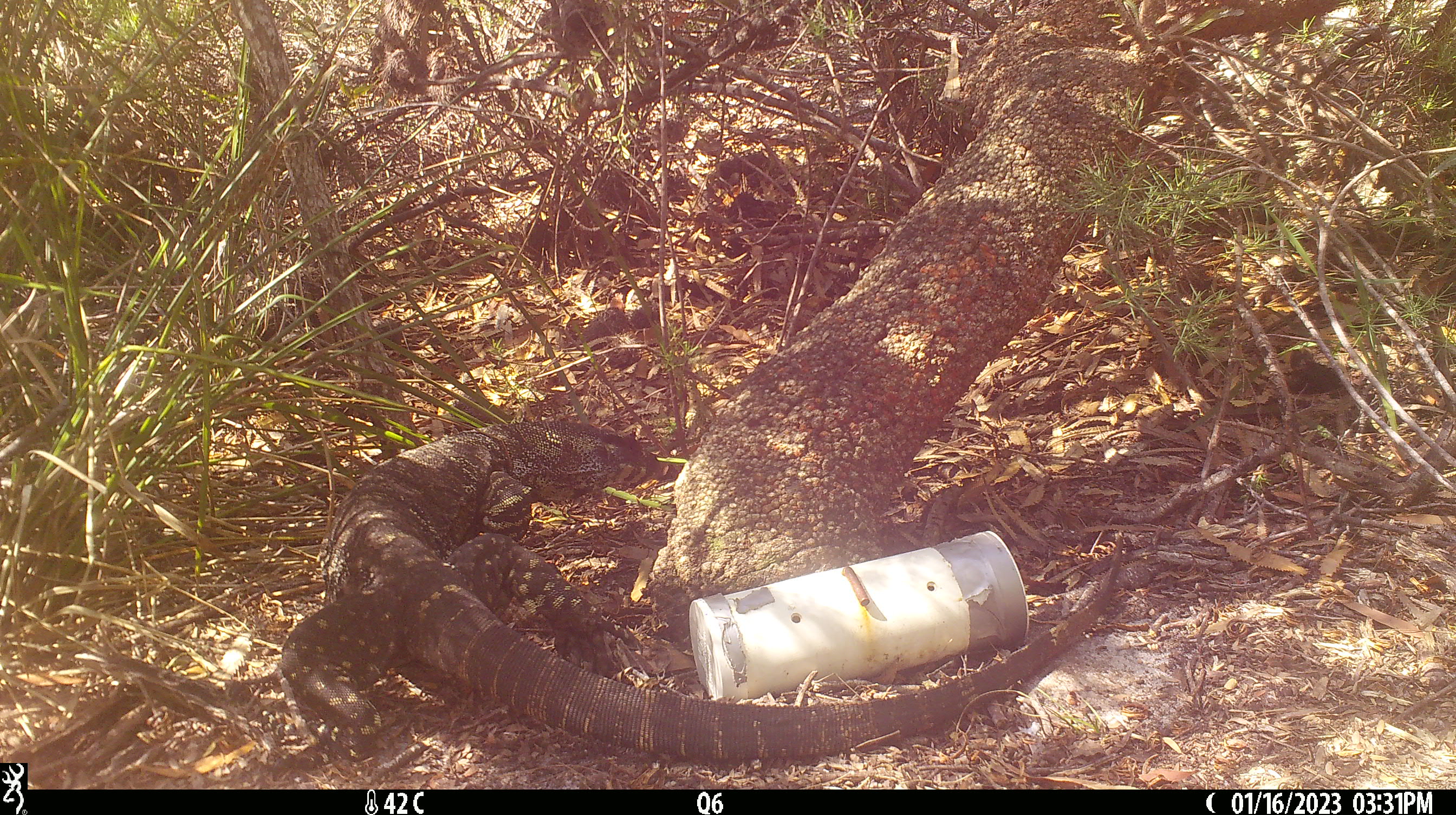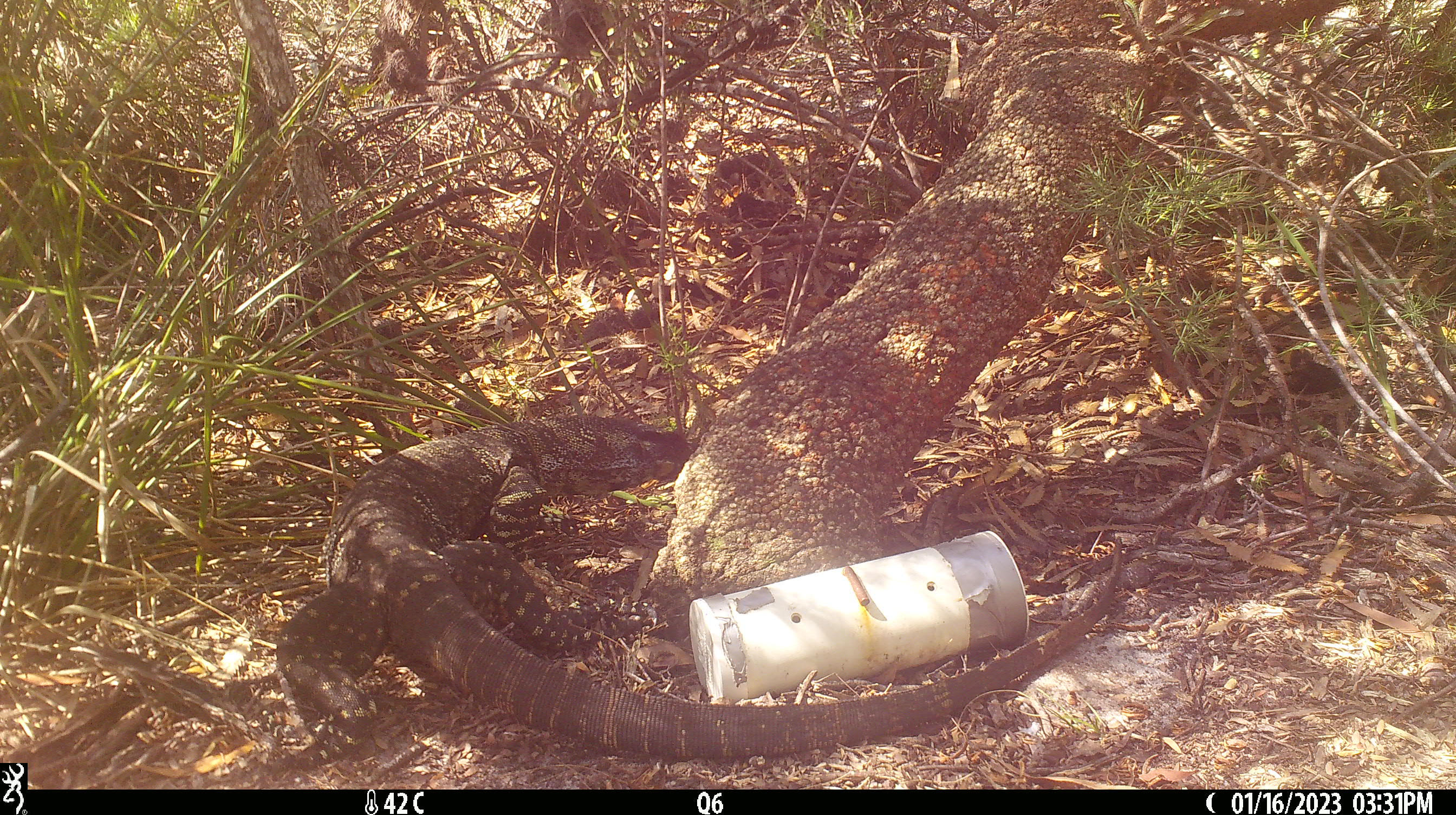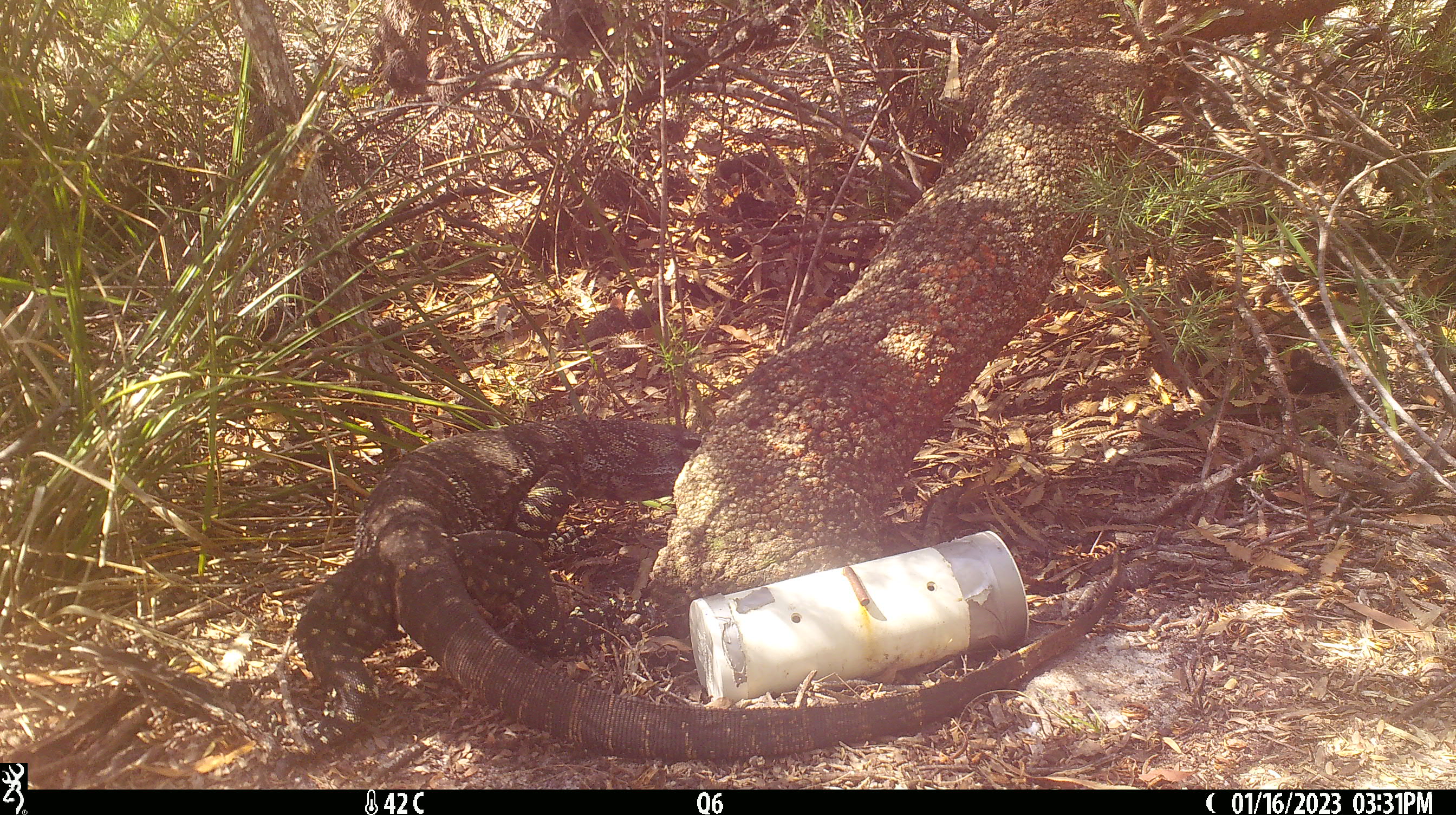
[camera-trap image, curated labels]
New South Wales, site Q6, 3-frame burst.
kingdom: Animalia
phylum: Chordata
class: Reptilia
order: Squamata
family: Varanidae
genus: Varanus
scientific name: Varanus varius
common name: lace monitor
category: goanna